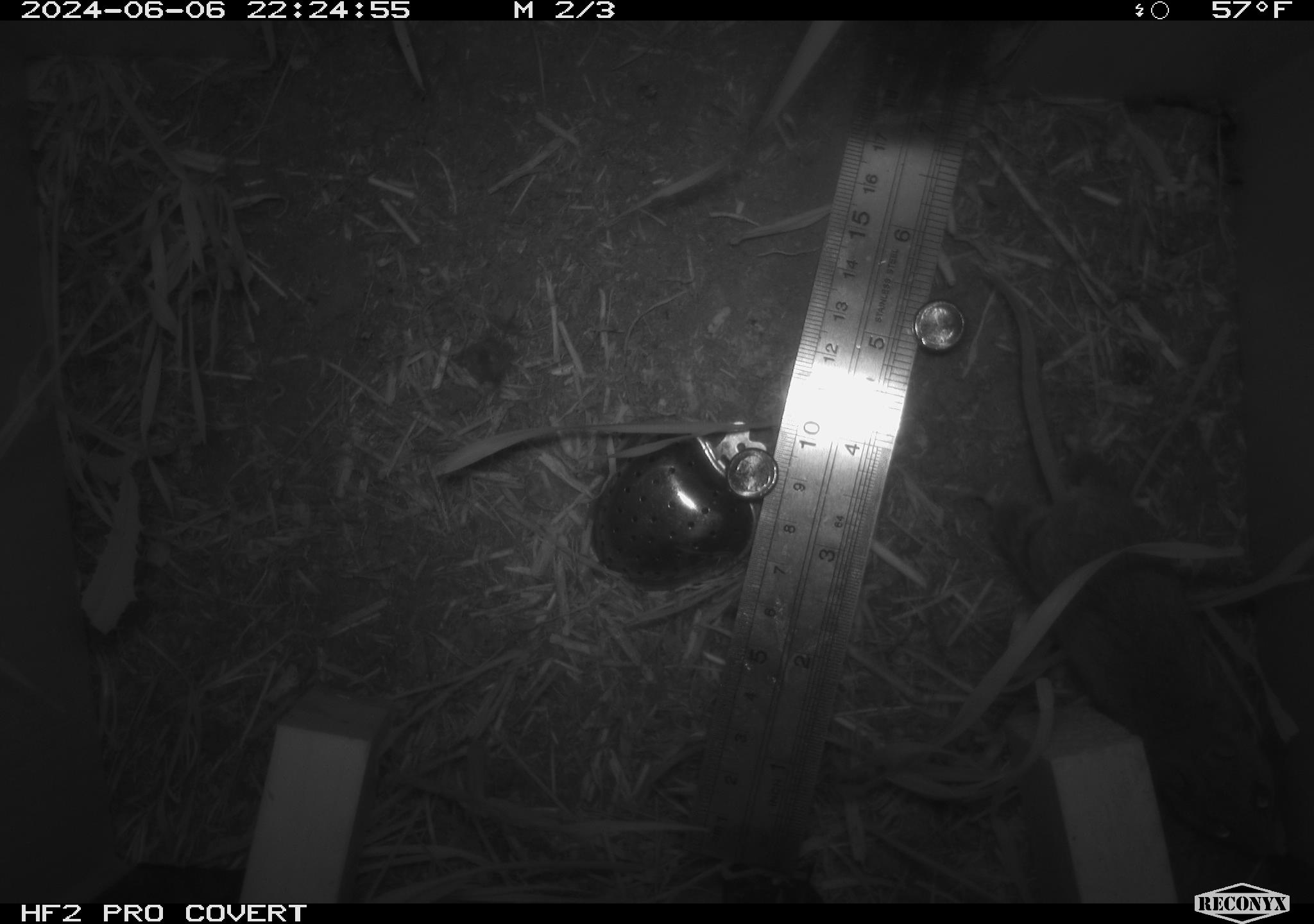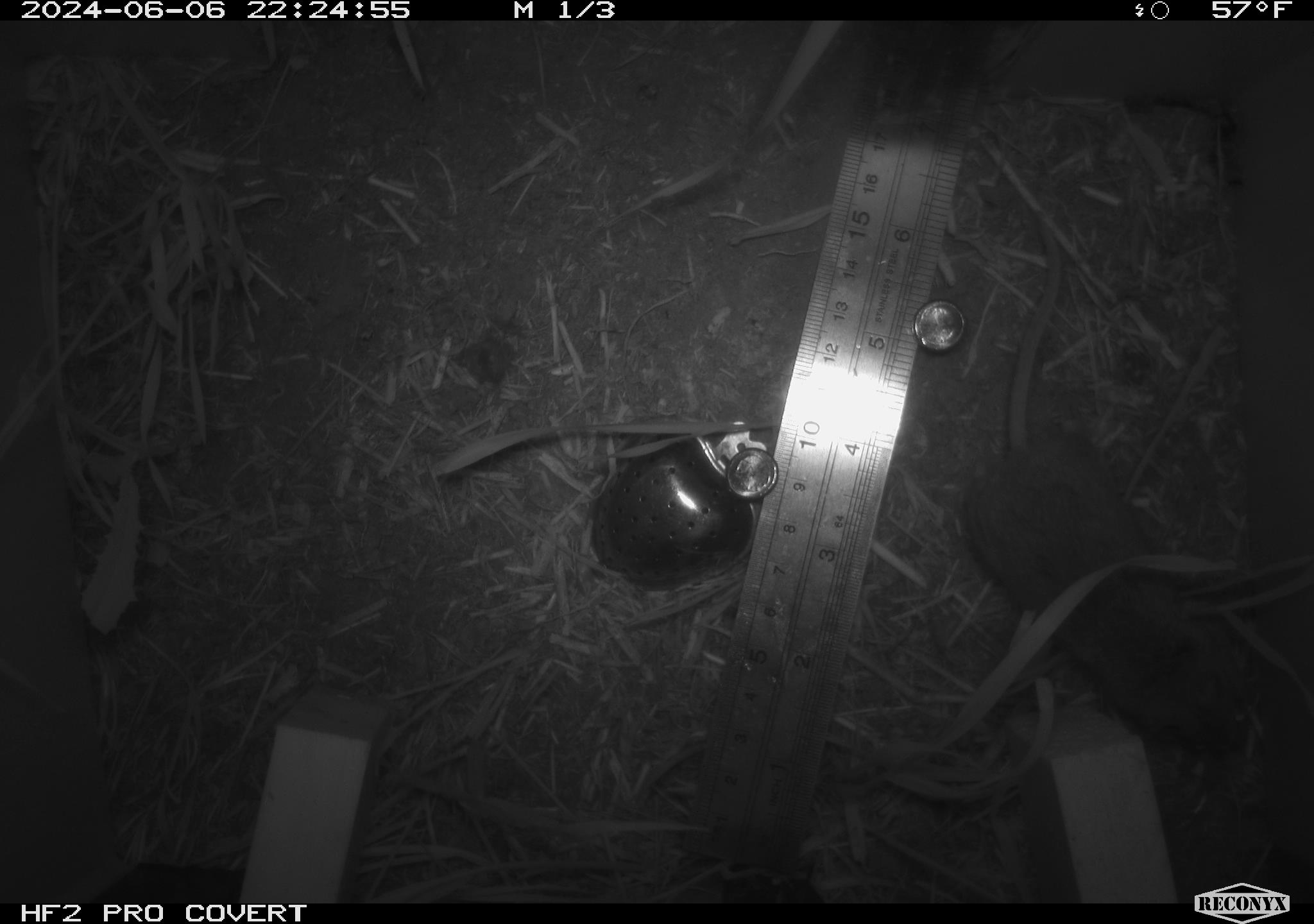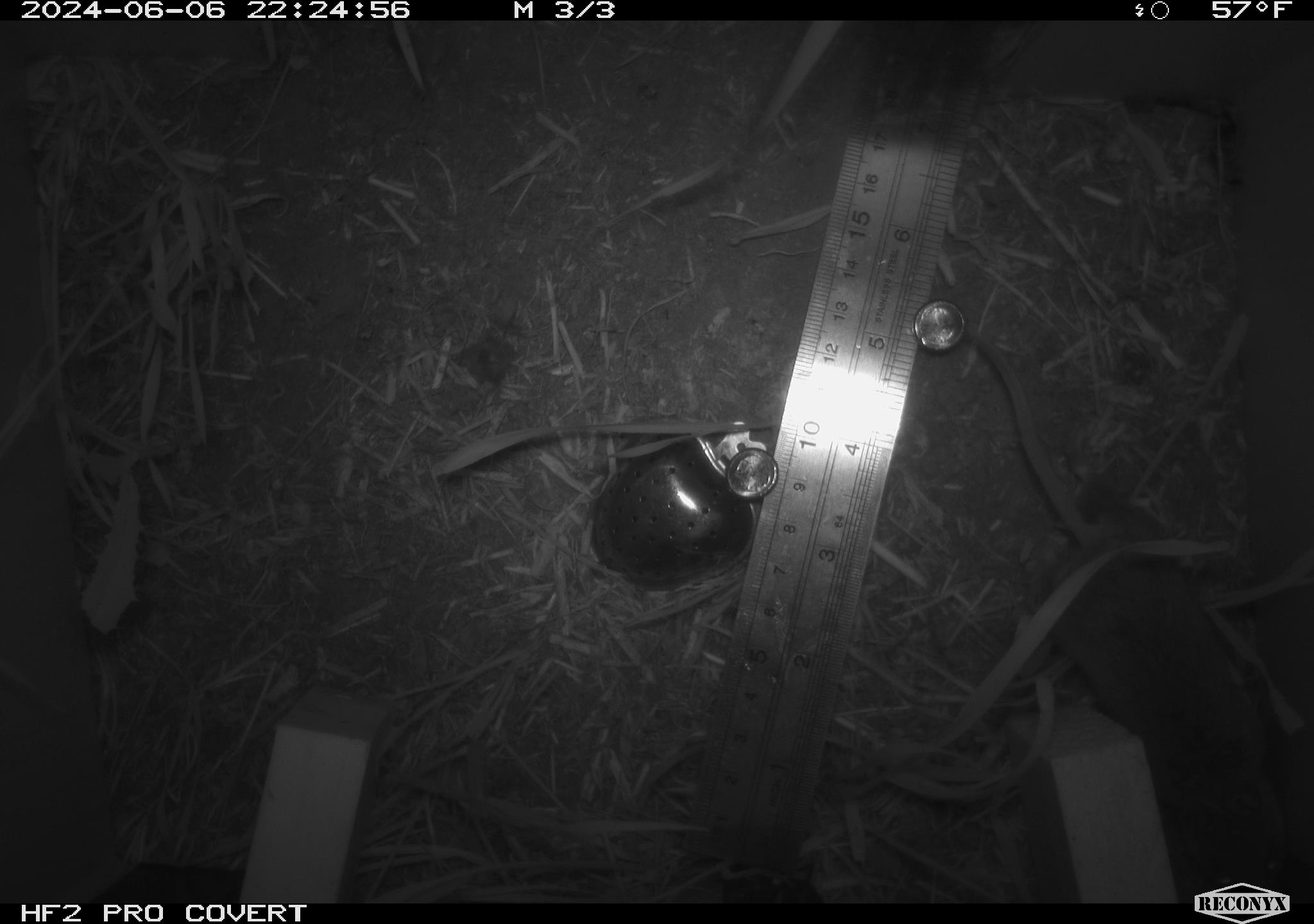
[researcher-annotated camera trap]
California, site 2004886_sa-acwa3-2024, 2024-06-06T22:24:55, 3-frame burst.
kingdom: Animalia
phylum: Chordata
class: Mammalia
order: Rodentia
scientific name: Rodentia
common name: mouse species